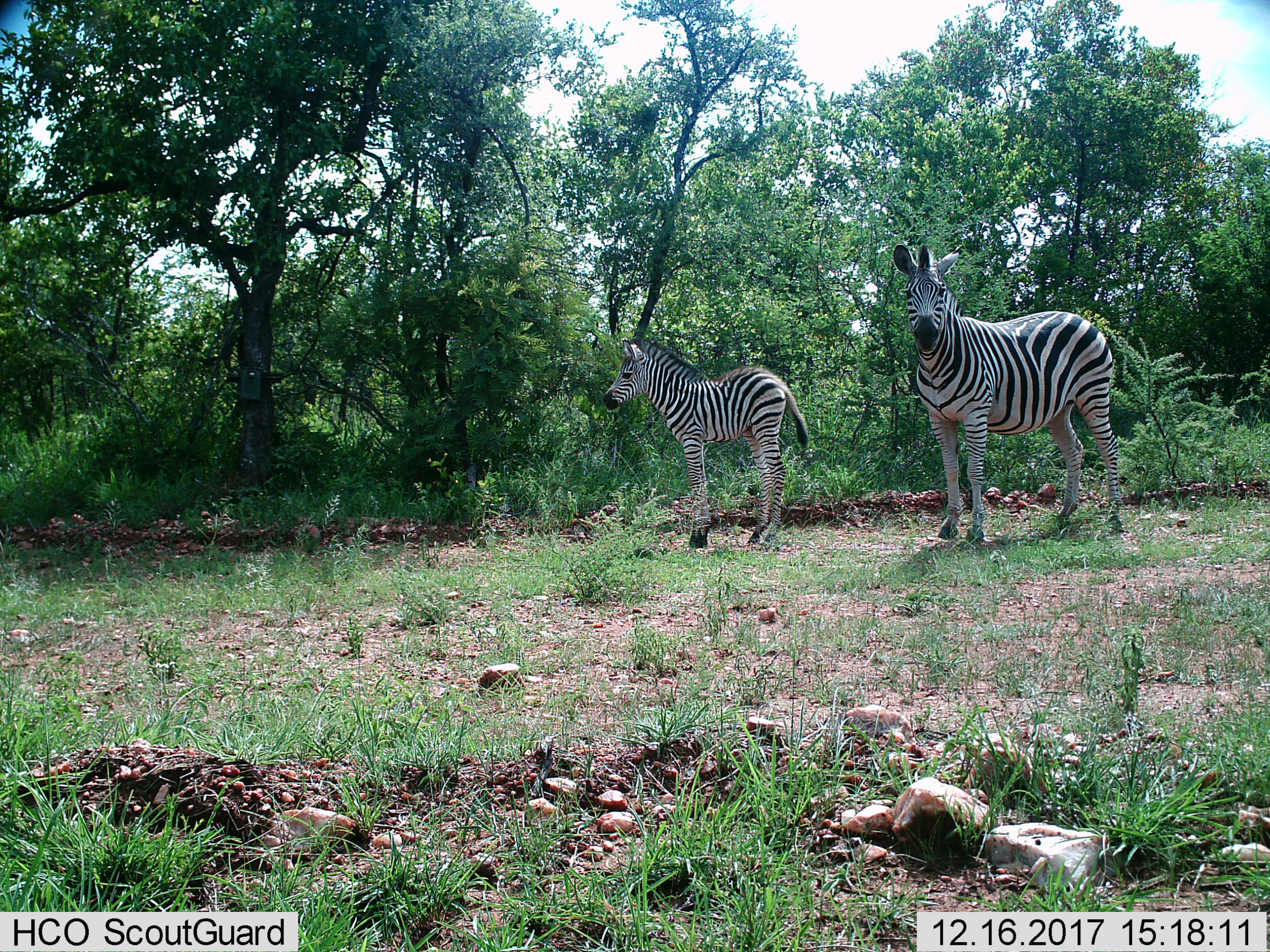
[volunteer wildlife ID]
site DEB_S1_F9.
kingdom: Animalia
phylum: Chordata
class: Mammalia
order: Perissodactyla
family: Equidae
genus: Equus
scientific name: Equus quagga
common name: plains zebra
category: zebraplains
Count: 2.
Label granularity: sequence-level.